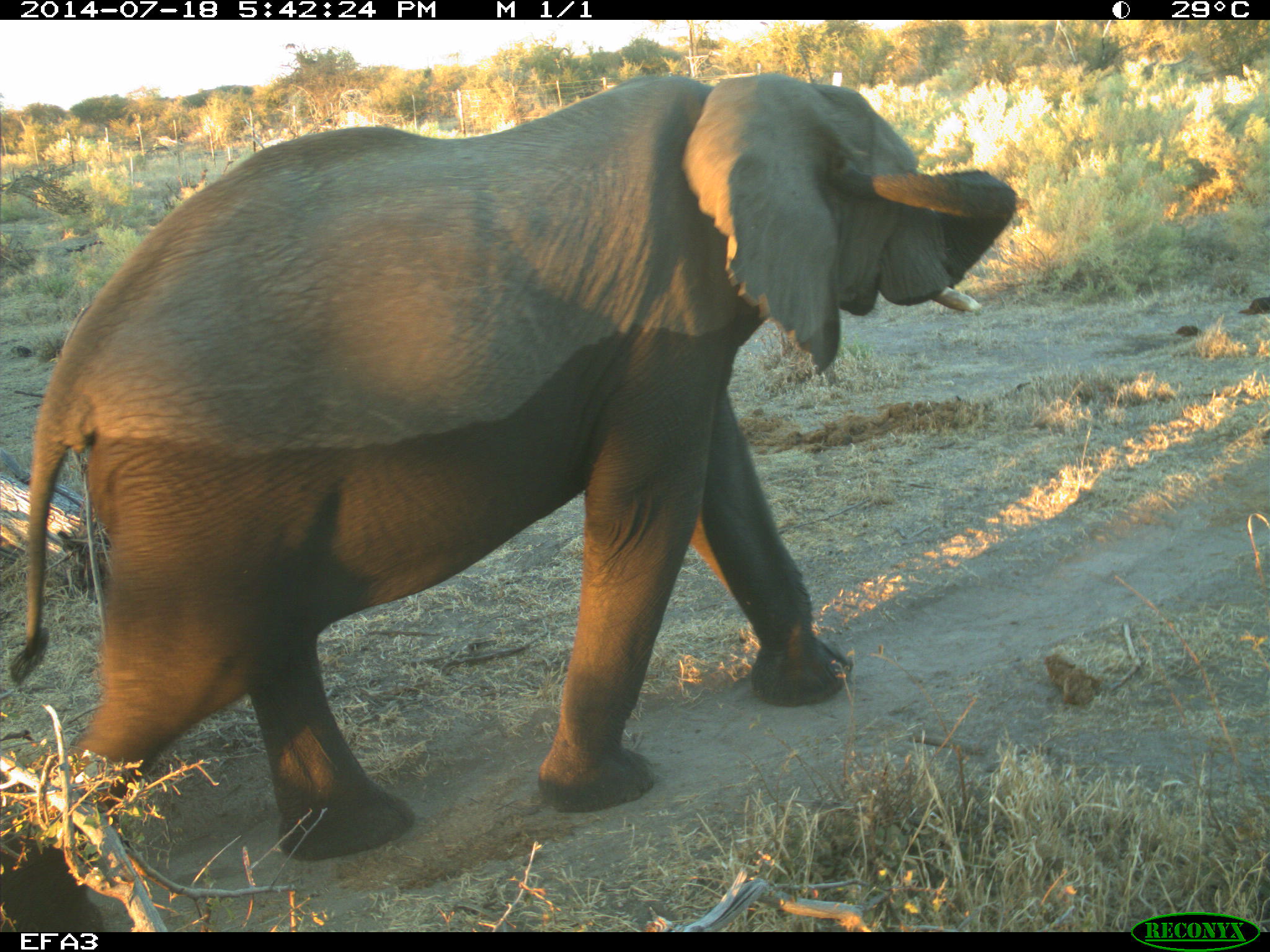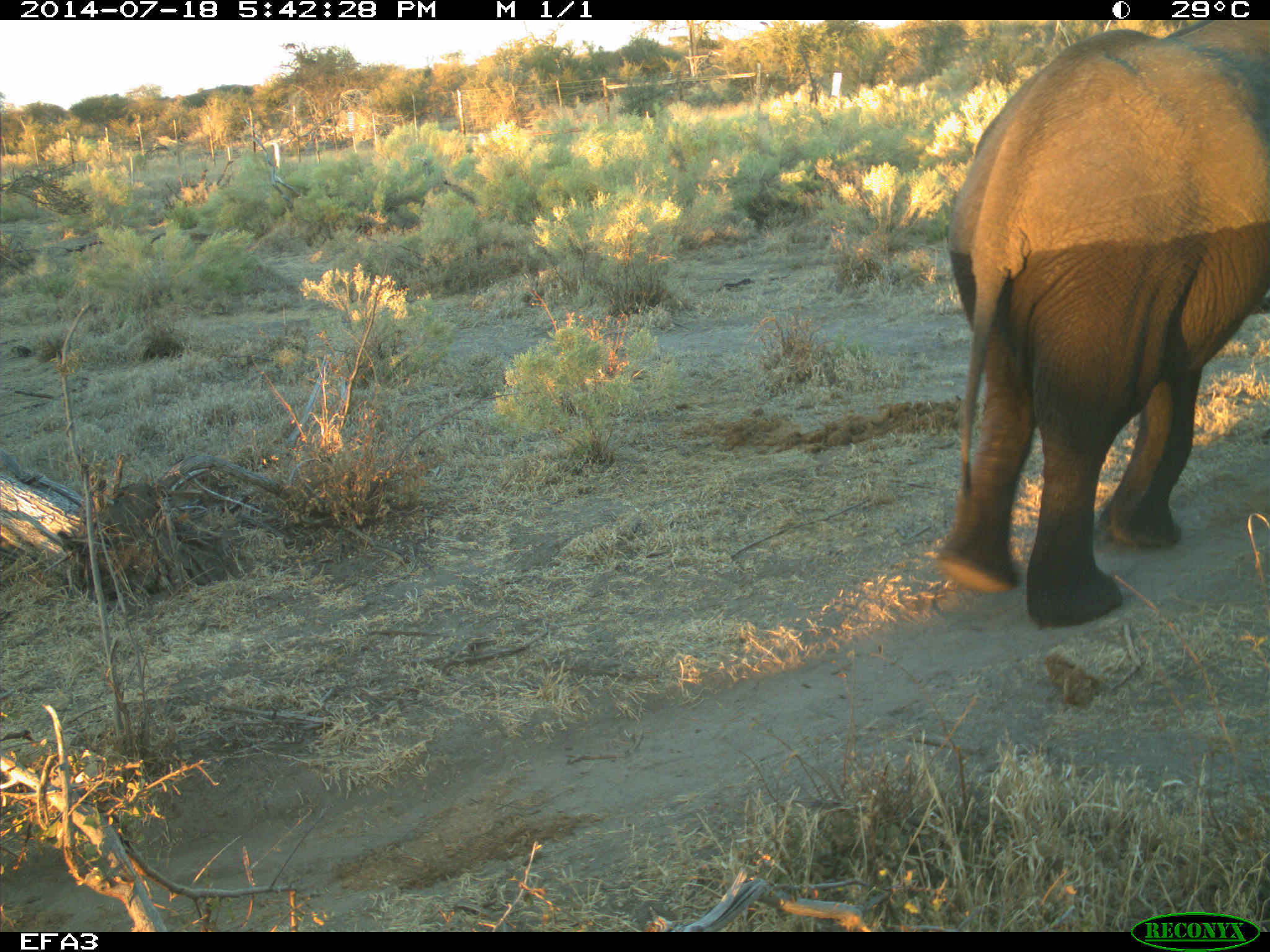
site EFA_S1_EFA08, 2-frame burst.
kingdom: Animalia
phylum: Chordata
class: Mammalia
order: Proboscidea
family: Elephantidae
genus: Loxodonta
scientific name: Loxodonta africana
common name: african bush elephant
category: elephant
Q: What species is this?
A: Elephant (african bush elephant) (Loxodonta africana).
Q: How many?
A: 1.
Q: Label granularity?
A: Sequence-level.